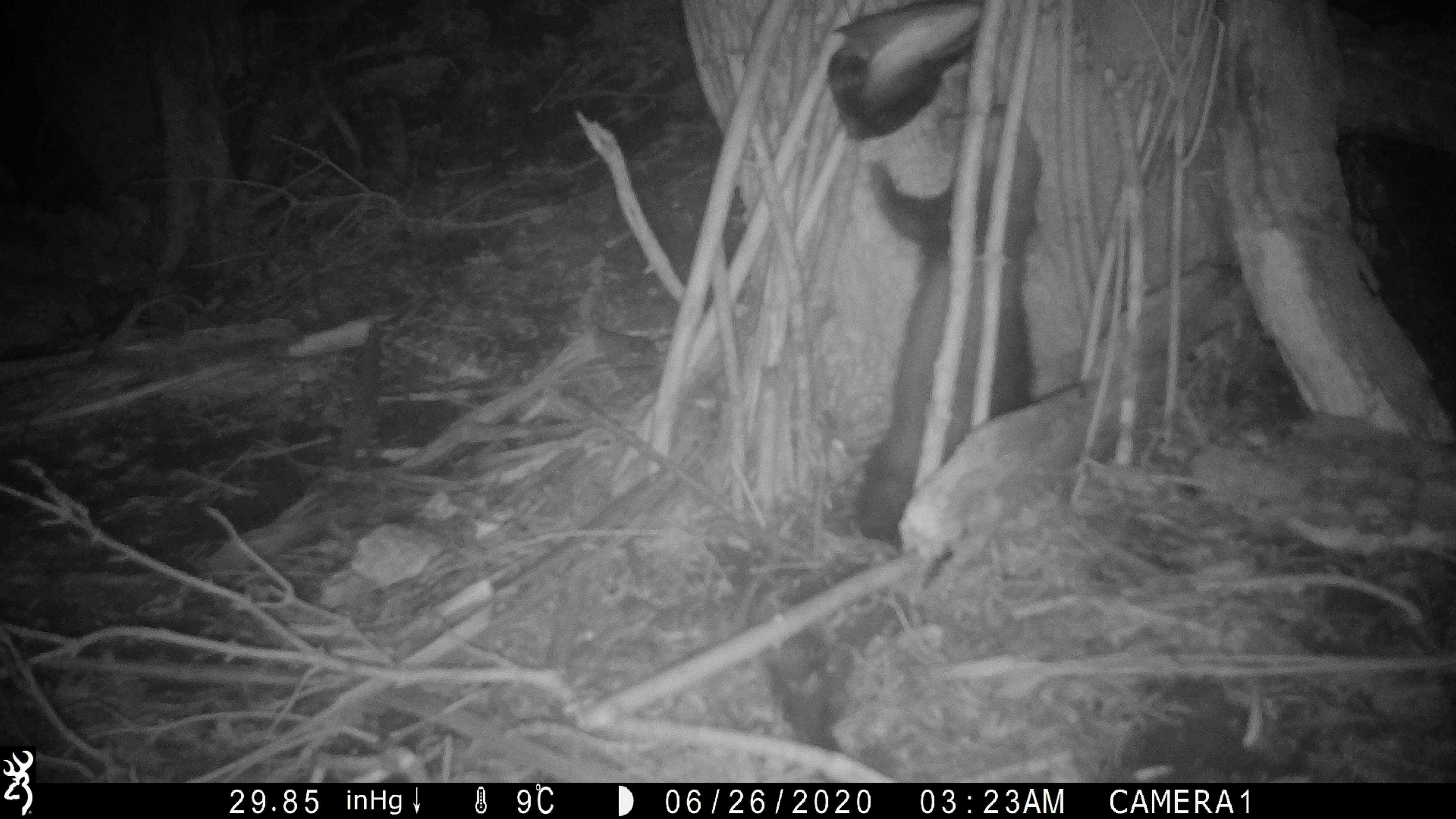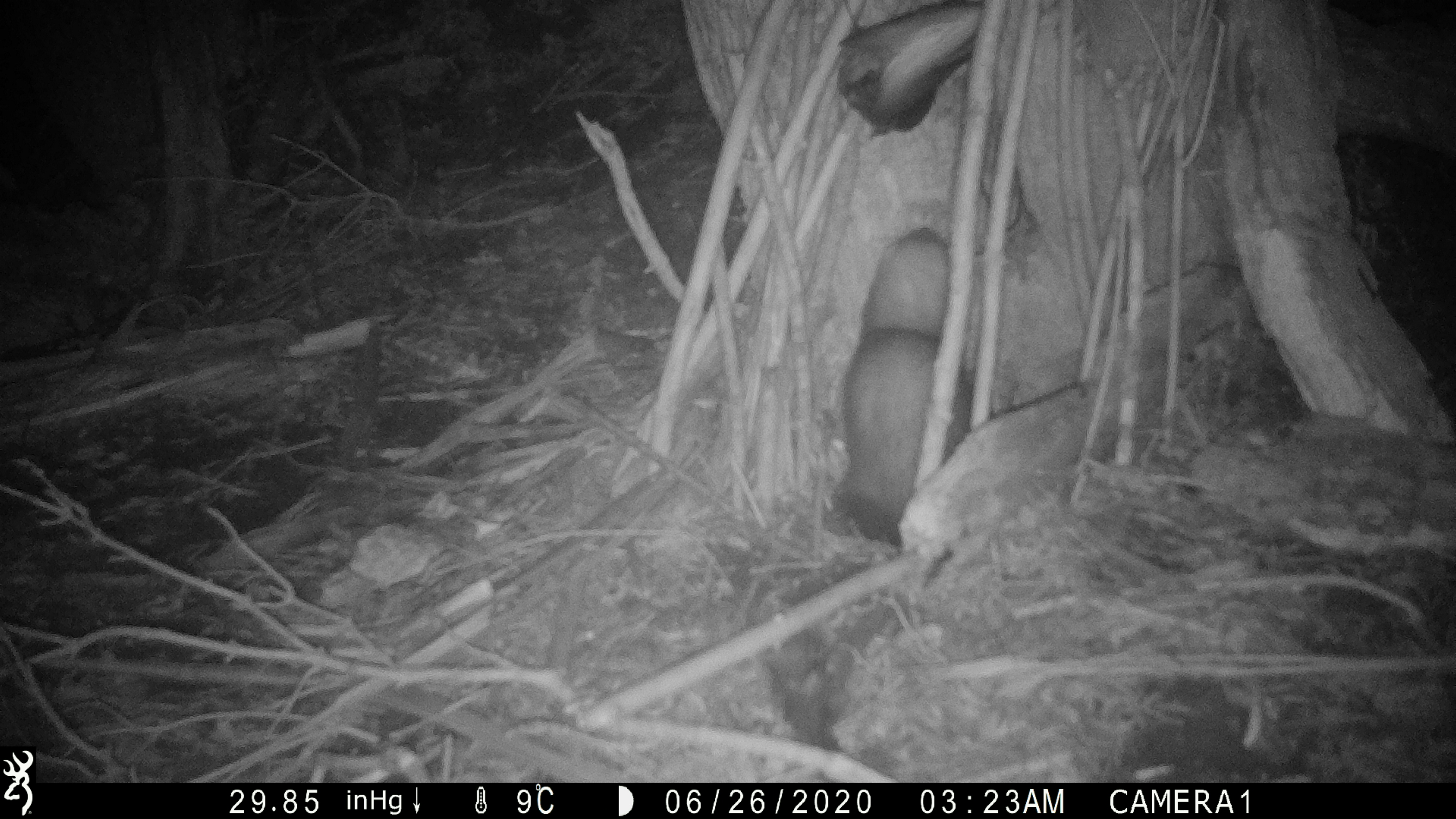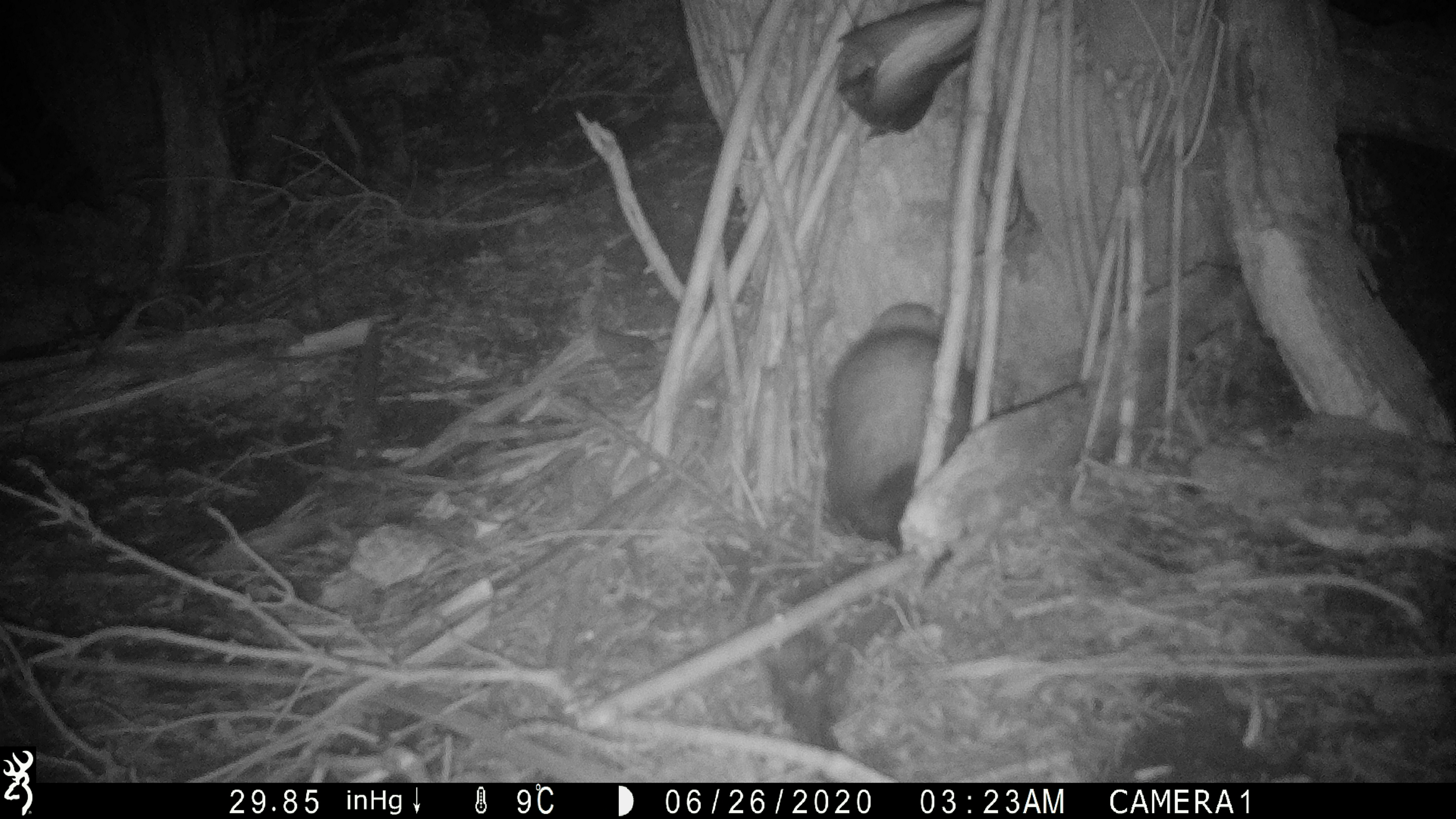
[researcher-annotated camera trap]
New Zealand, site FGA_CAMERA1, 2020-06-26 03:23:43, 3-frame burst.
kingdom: Animalia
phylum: Chordata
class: Mammalia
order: Carnivora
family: Mustelidae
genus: Mustela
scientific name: Mustela furo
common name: ferret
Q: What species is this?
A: Ferret (Mustela furo).